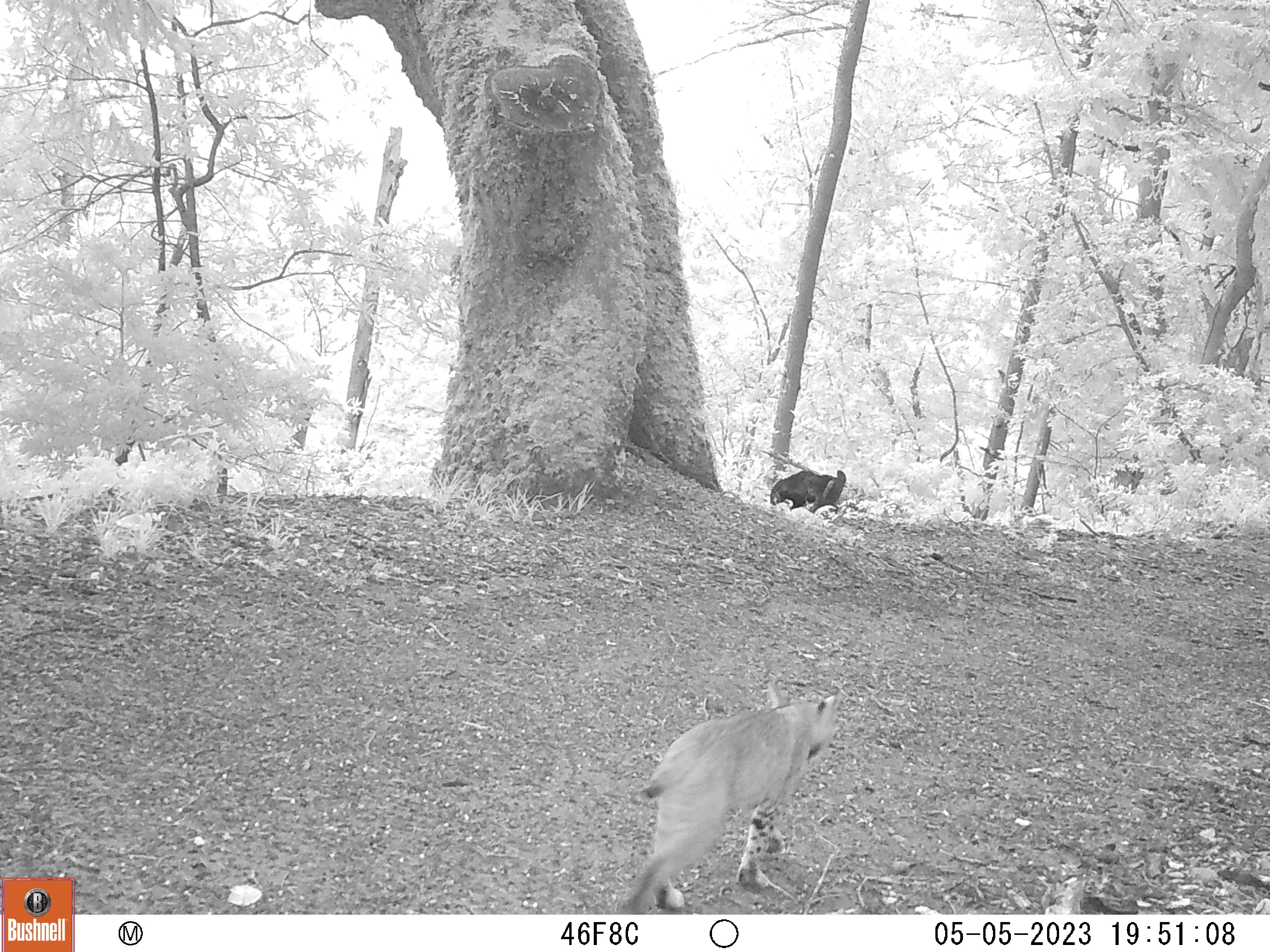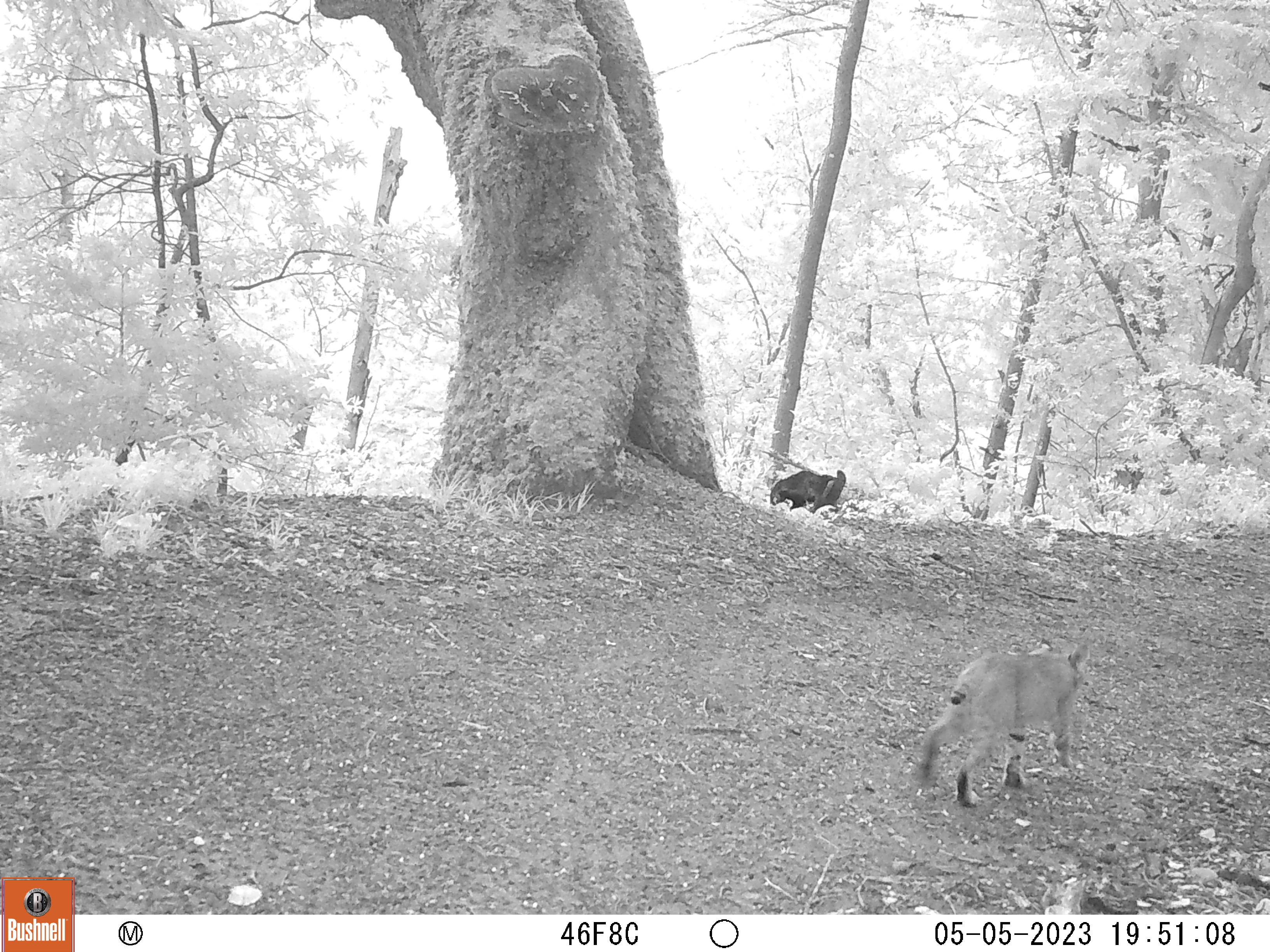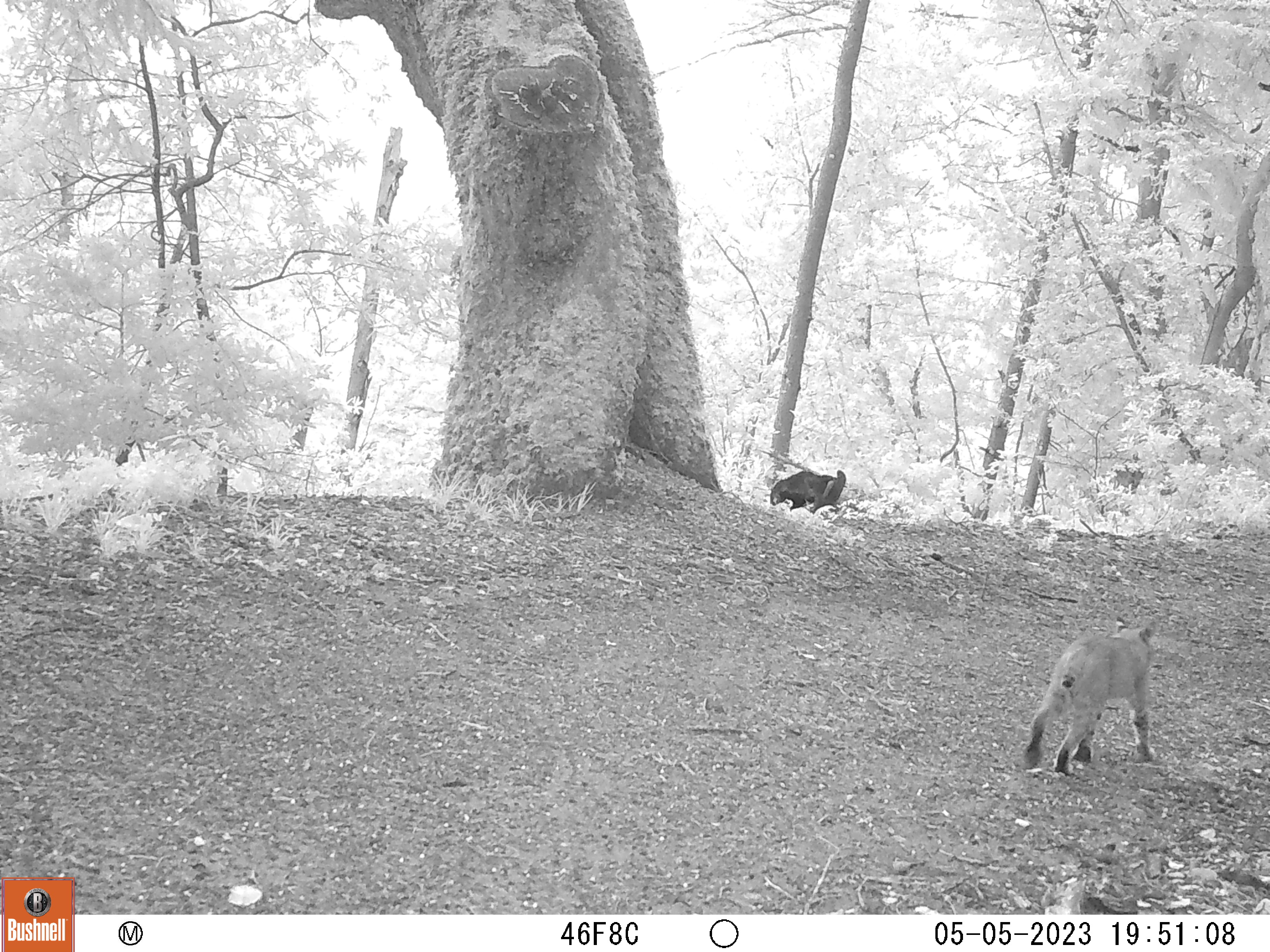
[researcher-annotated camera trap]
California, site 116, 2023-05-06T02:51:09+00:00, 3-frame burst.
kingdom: Animalia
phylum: Chordata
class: Mammalia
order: Carnivora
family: Felidae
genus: Lynx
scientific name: Lynx rufus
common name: bobcat